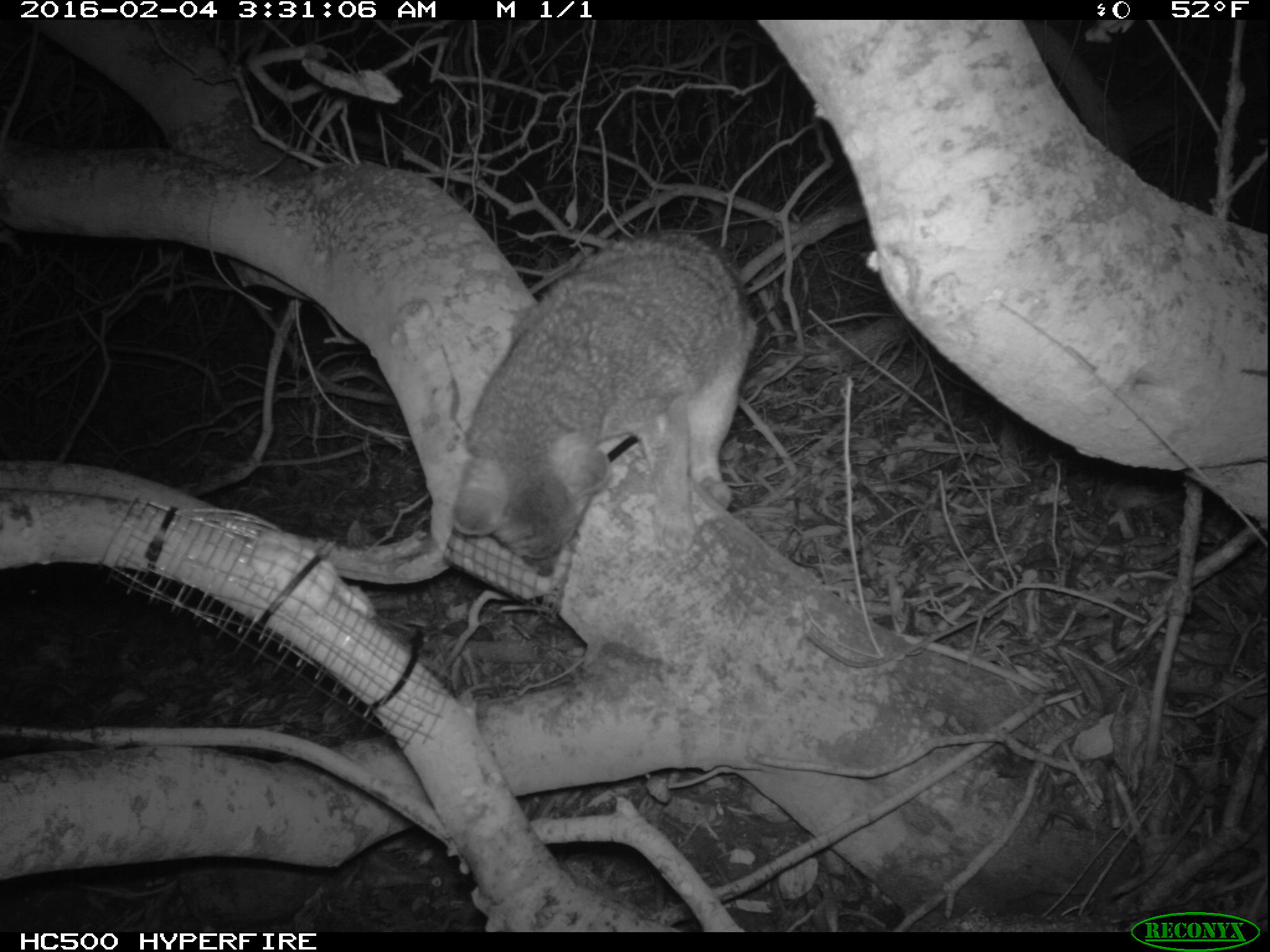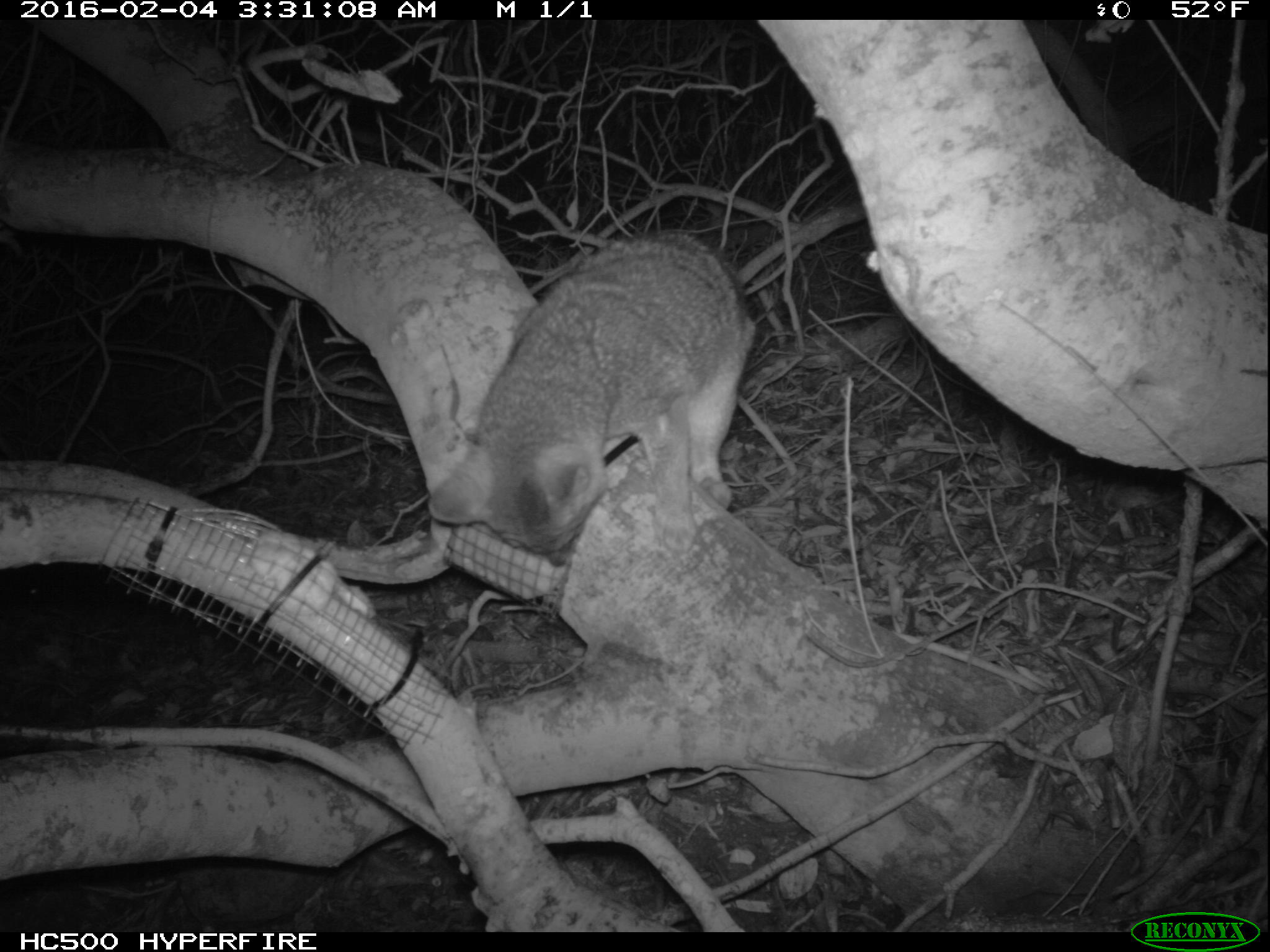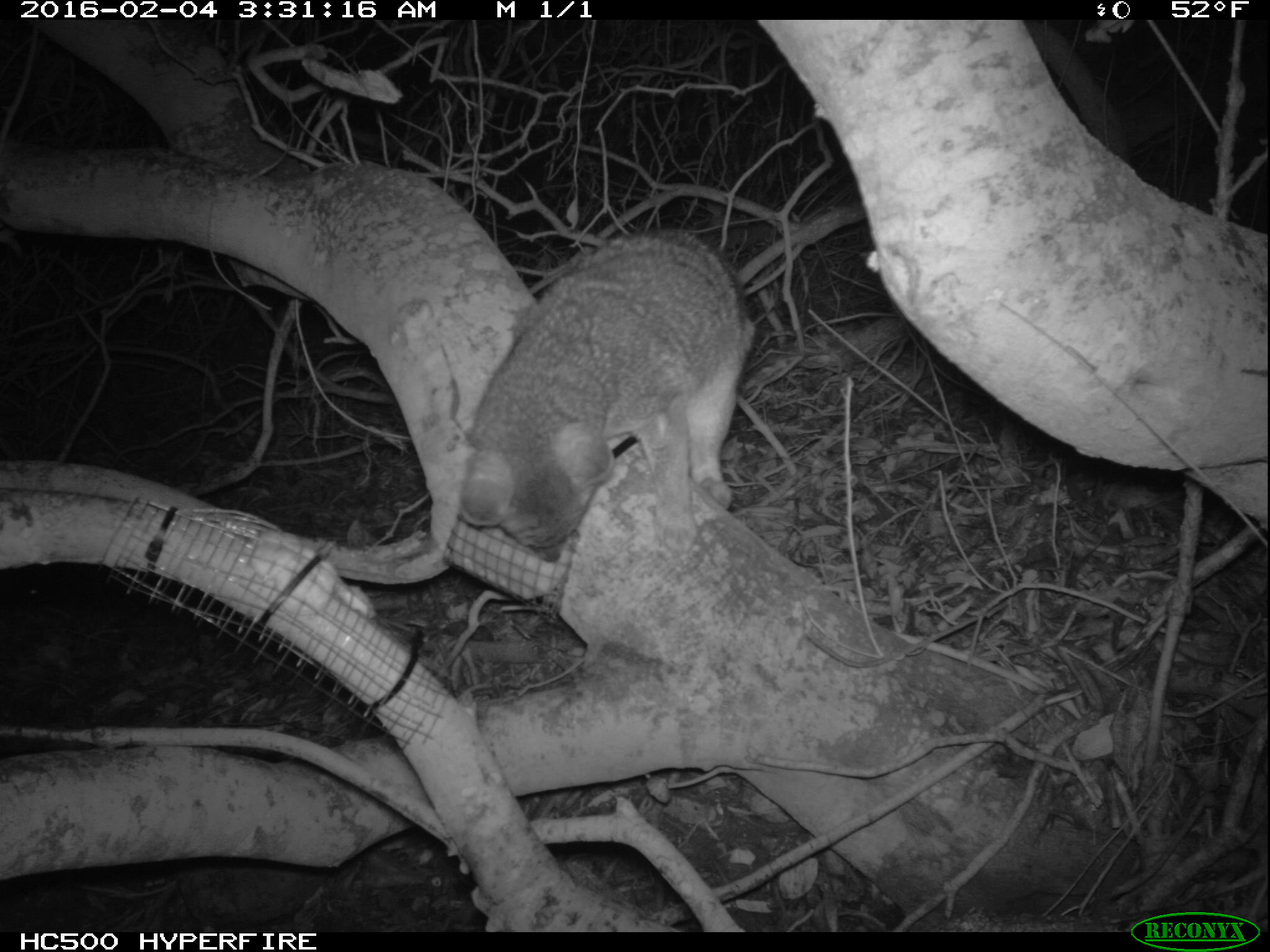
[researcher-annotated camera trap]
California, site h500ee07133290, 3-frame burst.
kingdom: Animalia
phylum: Chordata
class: Mammalia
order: Carnivora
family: Canidae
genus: Urocyon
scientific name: Urocyon littoralis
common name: island fox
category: fox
Fox (island fox) (Urocyon littoralis).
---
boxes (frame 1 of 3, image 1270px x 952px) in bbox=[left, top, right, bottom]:
fox: bbox=[449, 227, 758, 574]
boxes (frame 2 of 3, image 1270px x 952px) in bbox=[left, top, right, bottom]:
fox: bbox=[425, 225, 757, 568]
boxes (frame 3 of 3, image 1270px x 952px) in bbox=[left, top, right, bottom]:
fox: bbox=[455, 227, 754, 562]